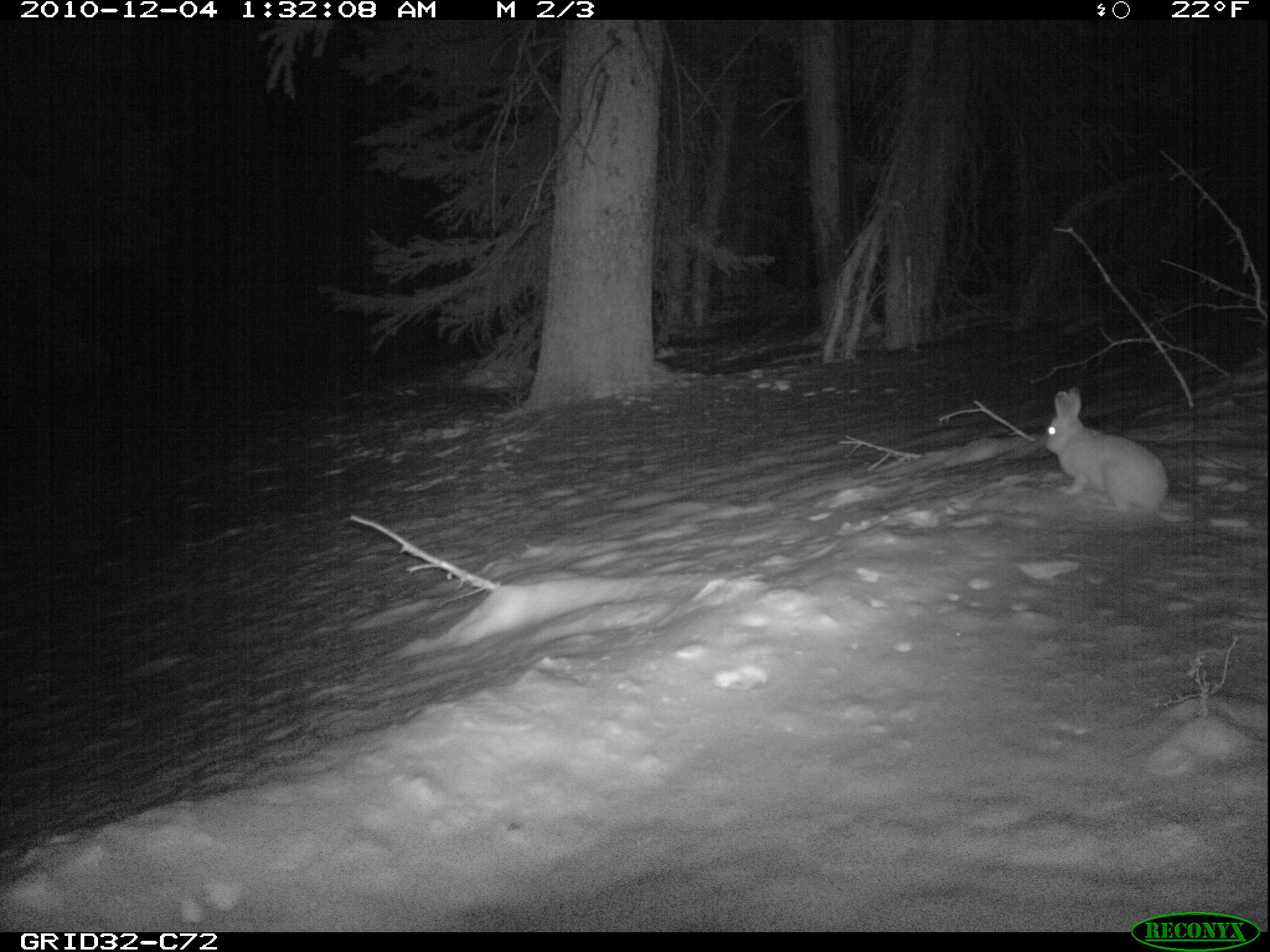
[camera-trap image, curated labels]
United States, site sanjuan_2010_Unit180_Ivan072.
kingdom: Animalia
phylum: Chordata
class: Mammalia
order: Lagomorpha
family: Leporidae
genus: Lepus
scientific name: Lepus americanus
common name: snowshoe hare